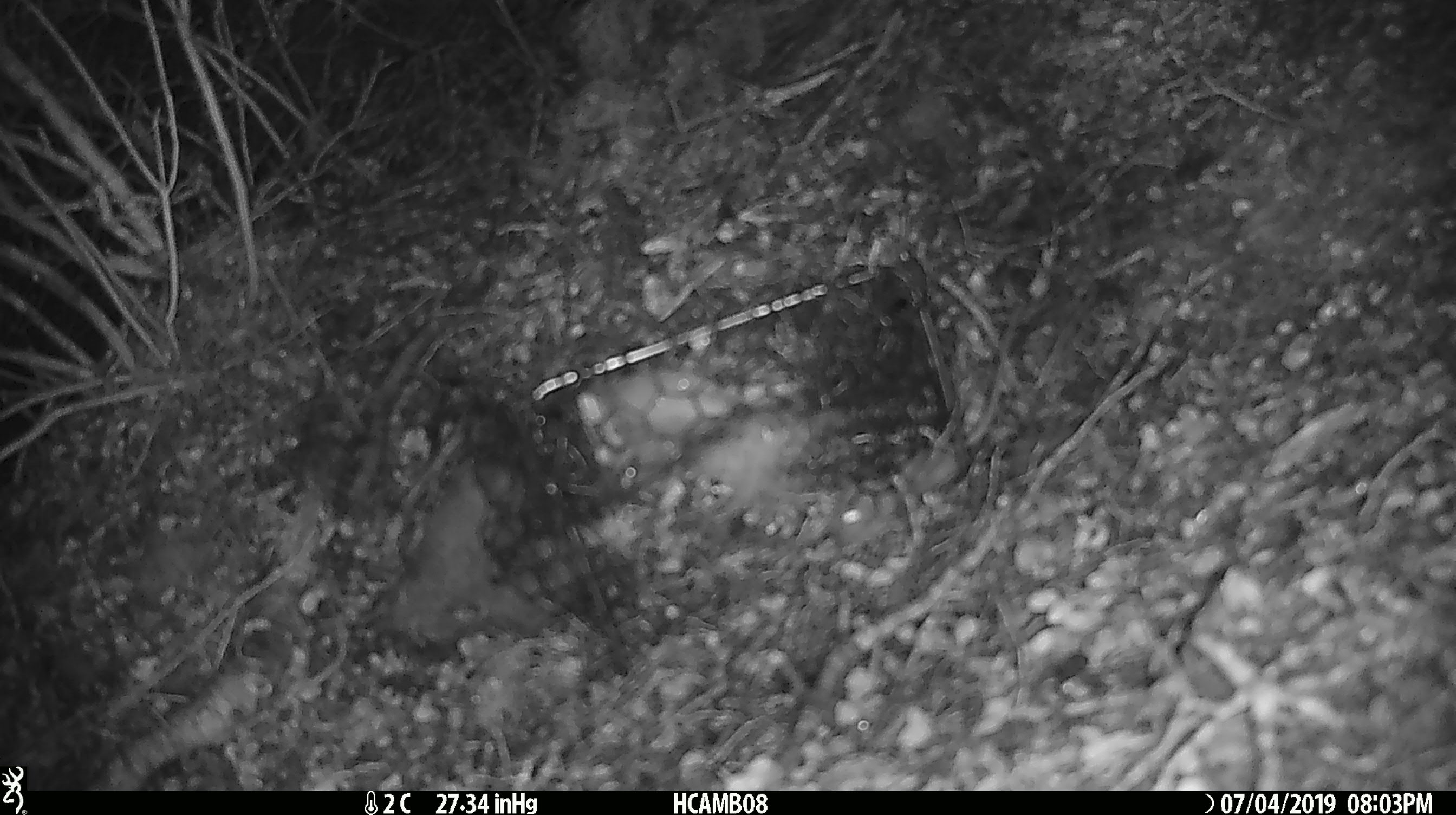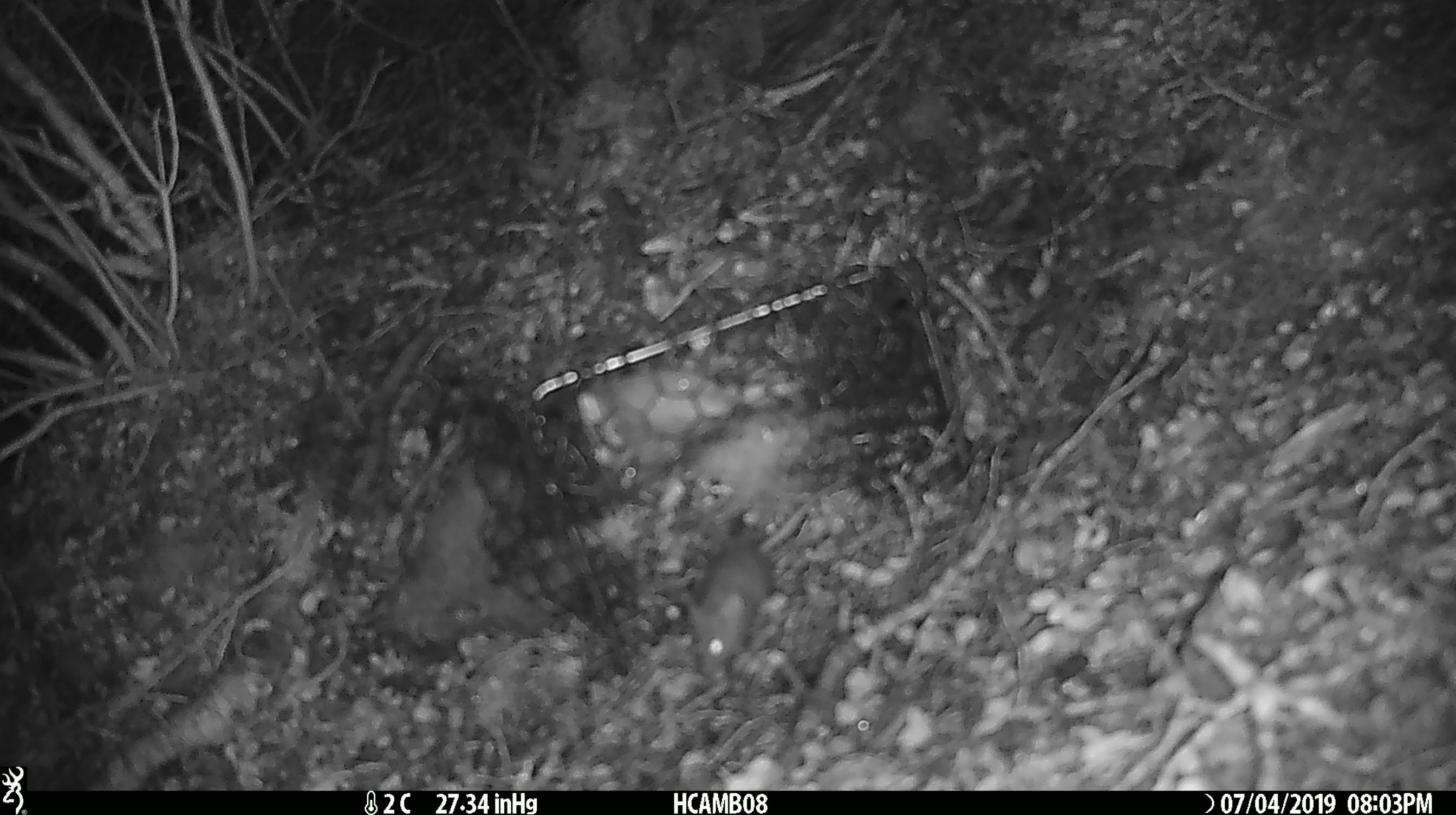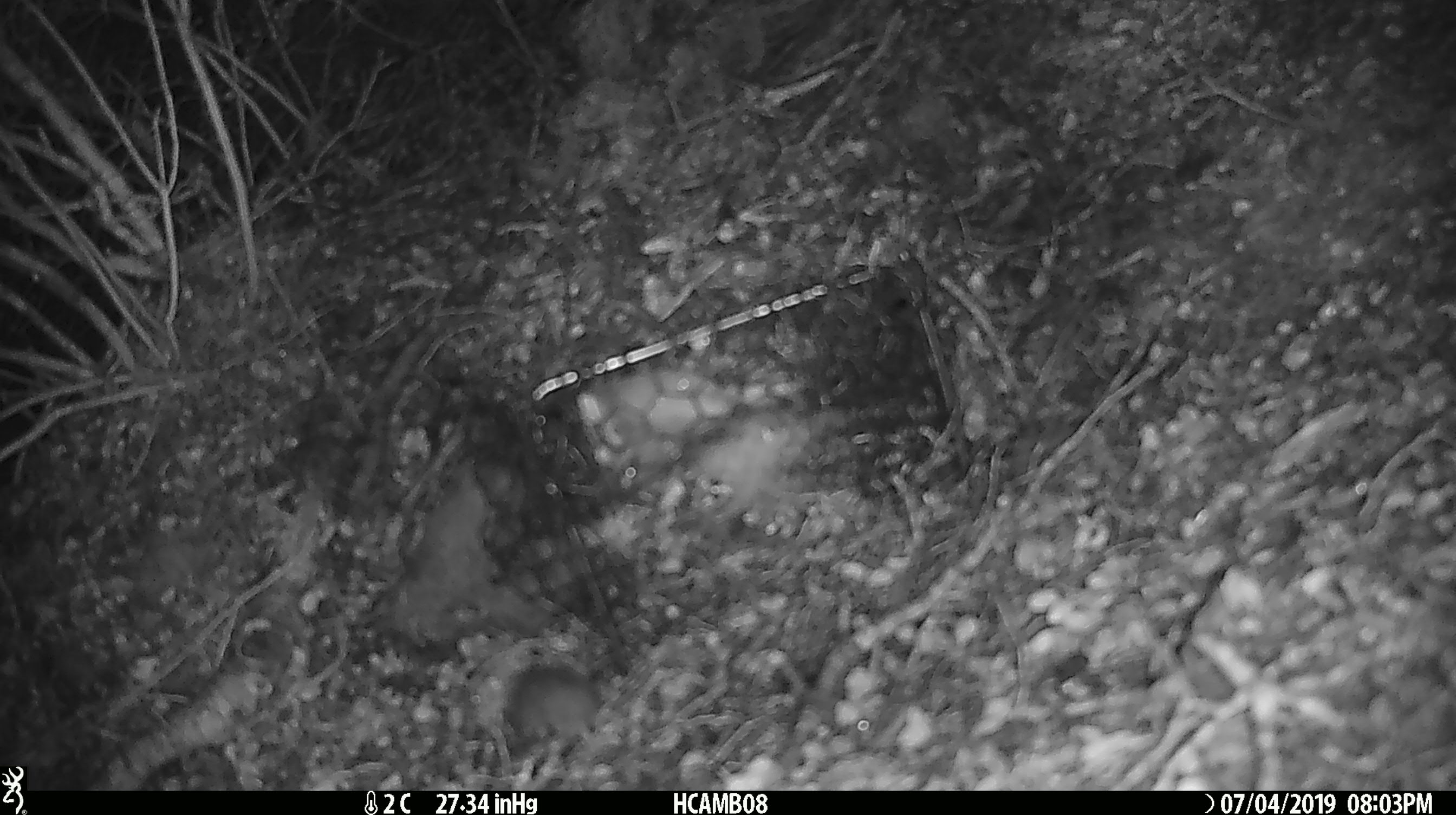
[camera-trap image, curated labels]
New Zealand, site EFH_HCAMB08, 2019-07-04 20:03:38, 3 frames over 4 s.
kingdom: Animalia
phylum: Chordata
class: Mammalia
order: Rodentia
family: Muridae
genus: Mus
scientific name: Mus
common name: mouse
Mouse (Mus).